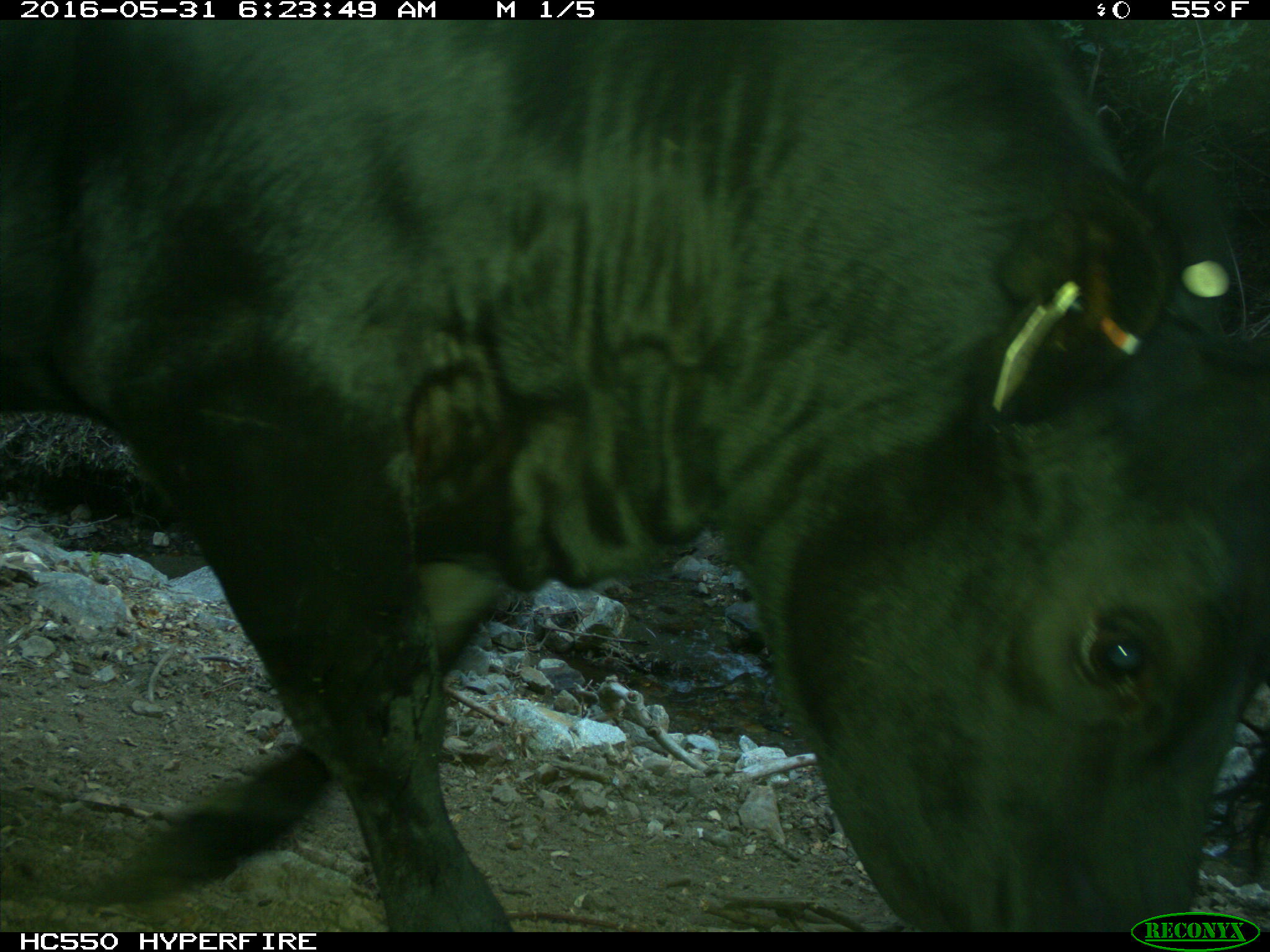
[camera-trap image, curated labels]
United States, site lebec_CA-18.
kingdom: Animalia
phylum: Chordata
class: Mammalia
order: Artiodactyla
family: Bovidae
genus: Bos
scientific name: Bos taurus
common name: domestic cow